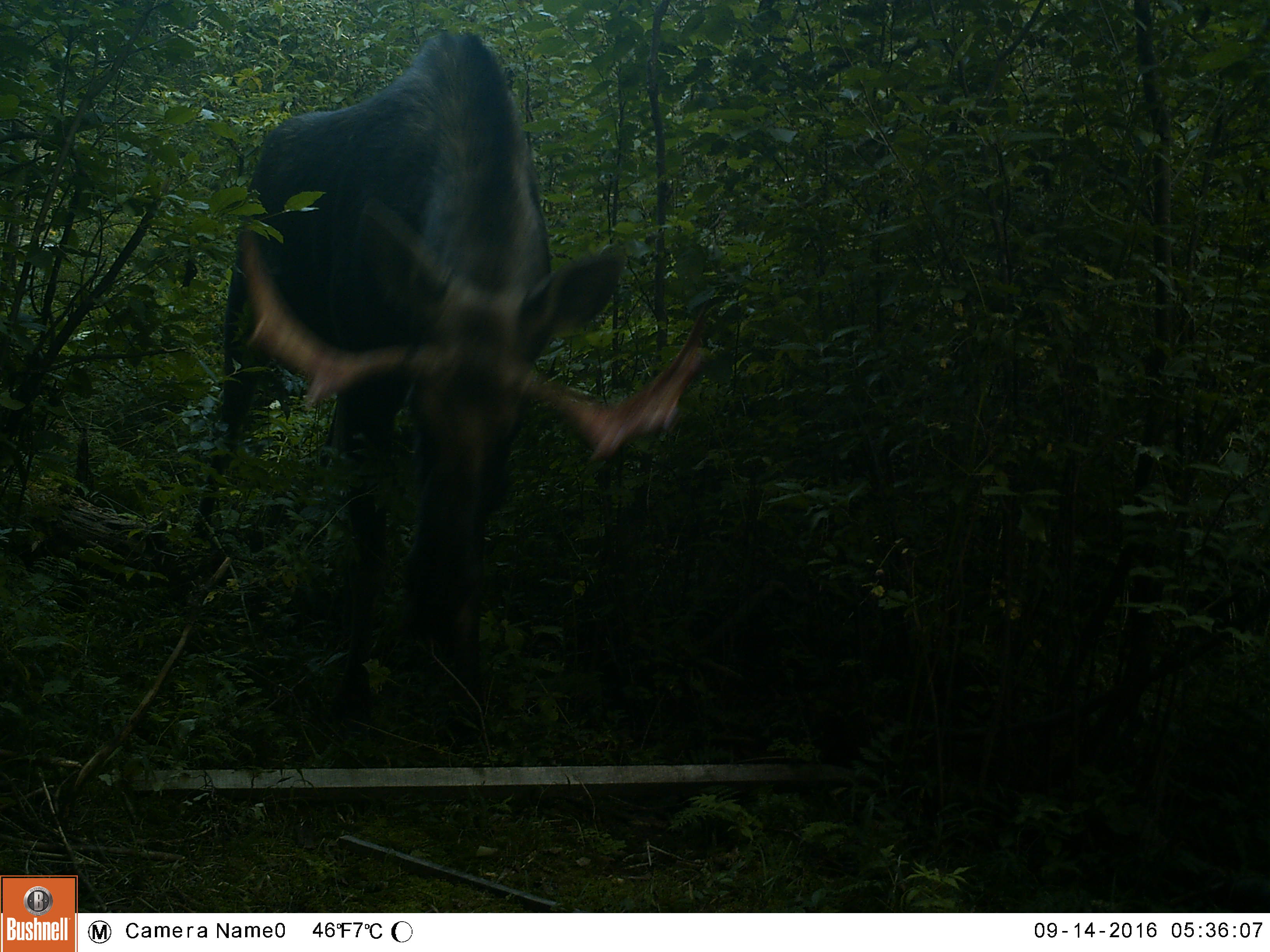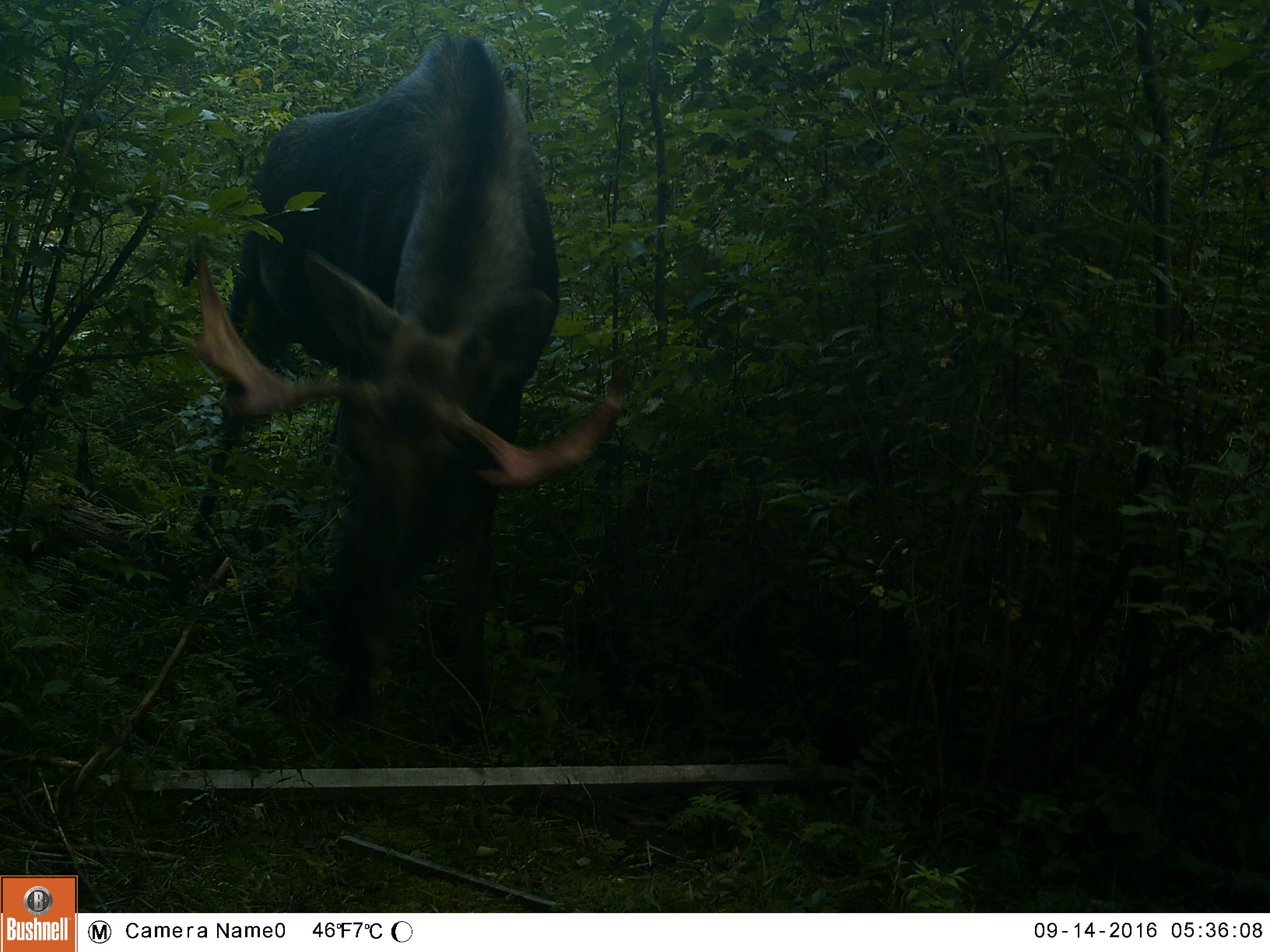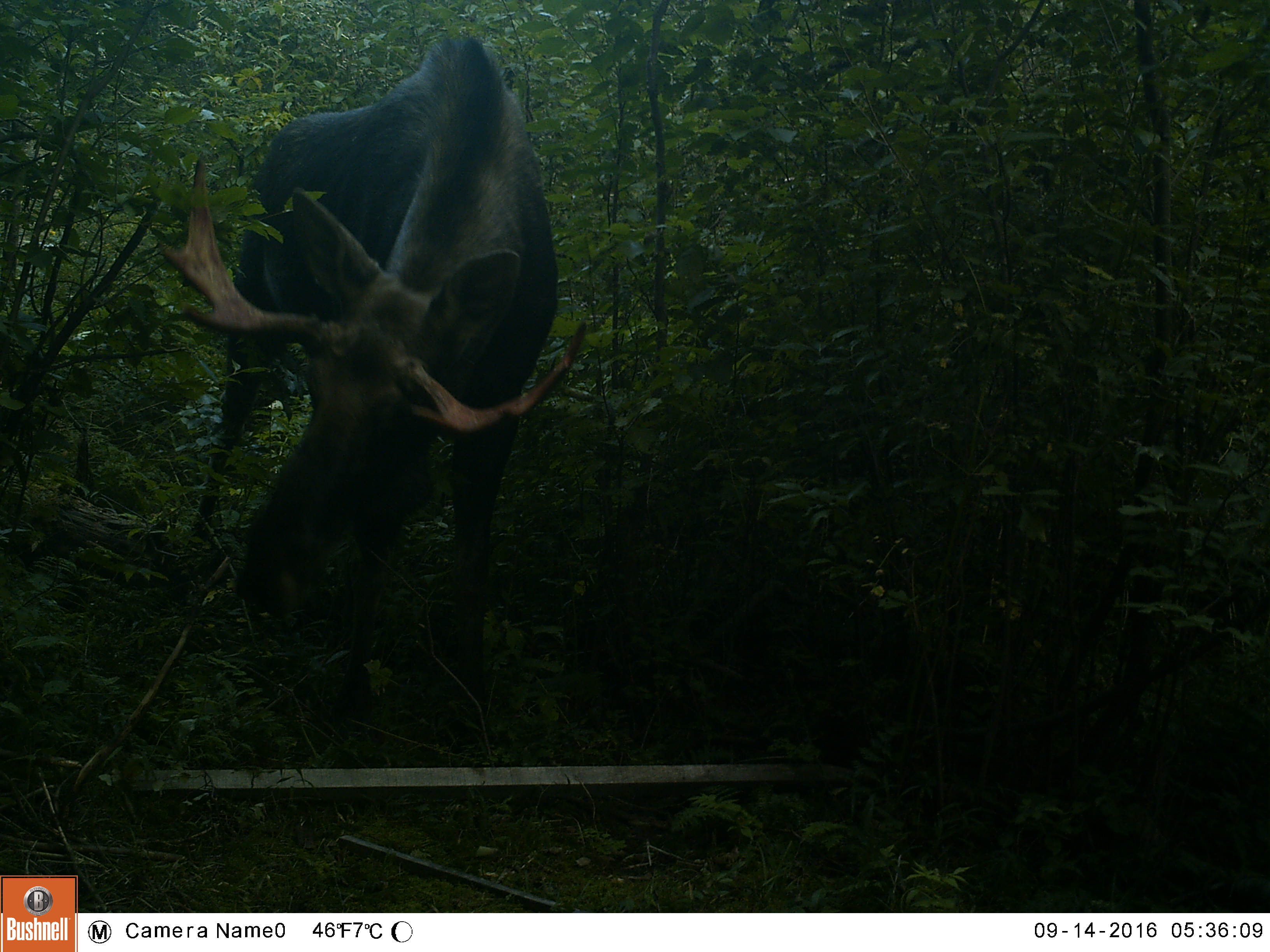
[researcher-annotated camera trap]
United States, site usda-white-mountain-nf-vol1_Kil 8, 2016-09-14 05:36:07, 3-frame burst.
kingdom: Animalia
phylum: Chordata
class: Mammalia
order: Artiodactyla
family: Cervidae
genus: Alces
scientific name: Alces alces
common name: moose